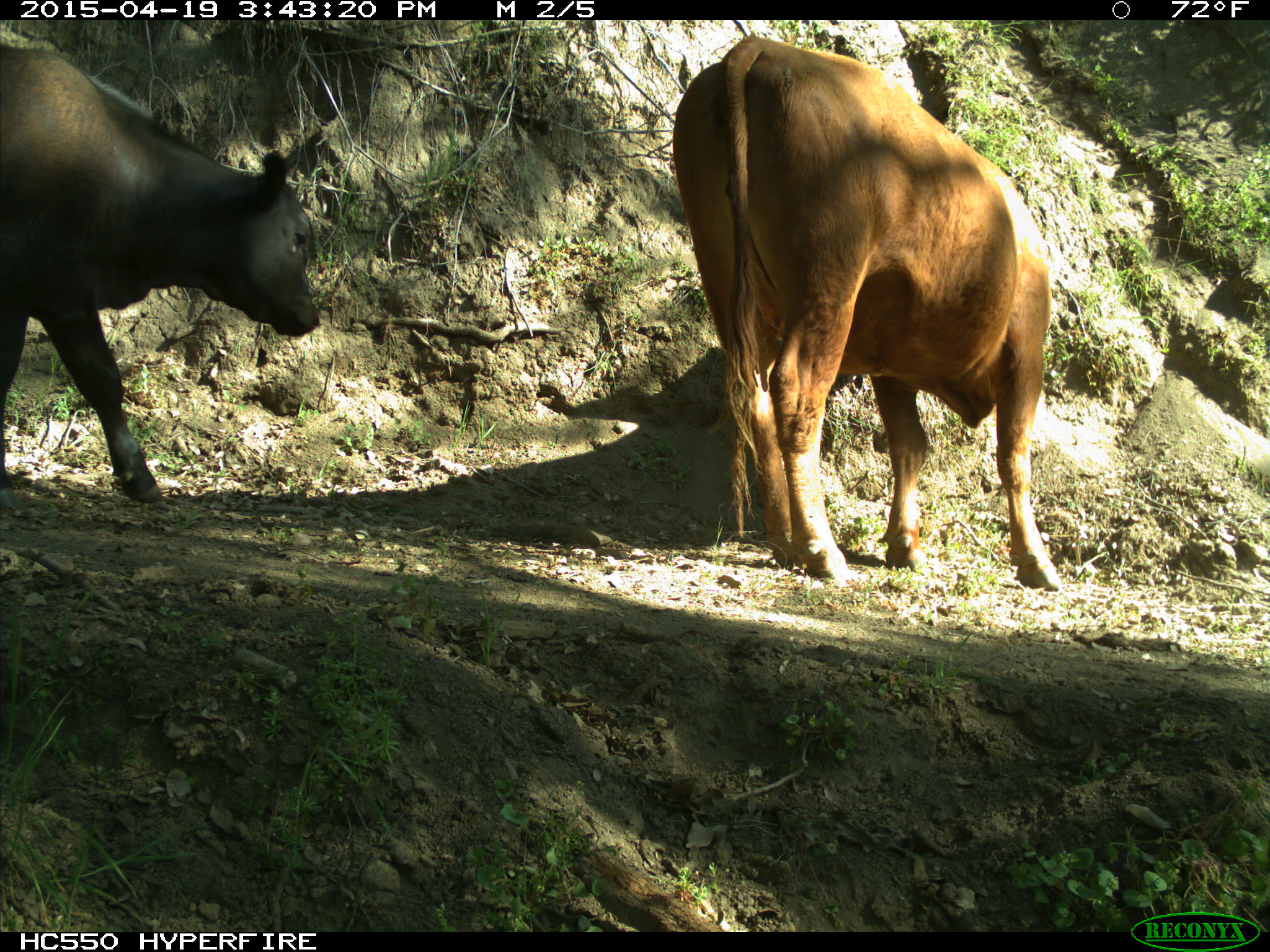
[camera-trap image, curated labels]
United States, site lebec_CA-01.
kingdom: Animalia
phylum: Chordata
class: Mammalia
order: Artiodactyla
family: Bovidae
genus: Bos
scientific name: Bos taurus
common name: domestic cow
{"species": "Bos taurus (domestic cow)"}